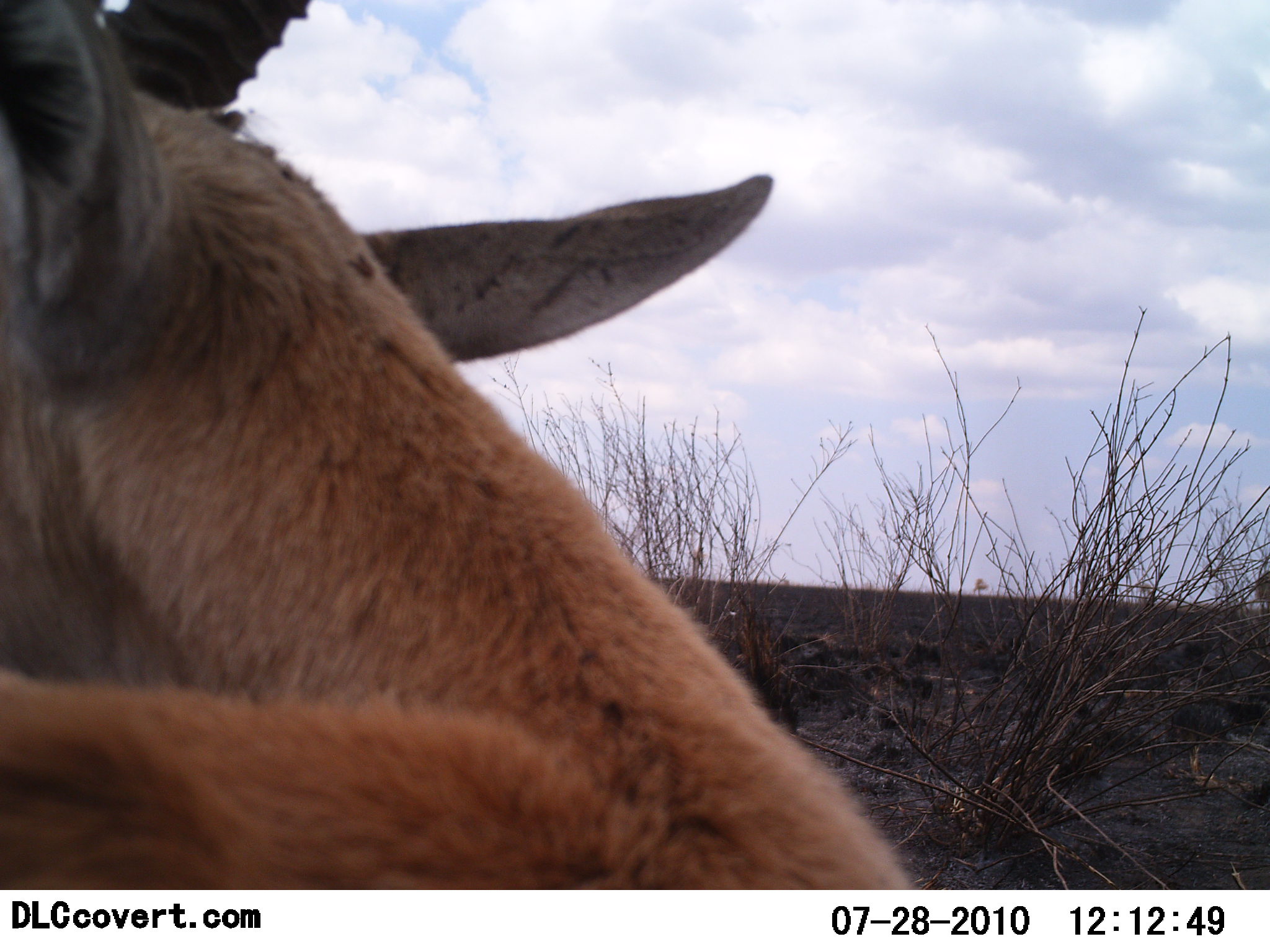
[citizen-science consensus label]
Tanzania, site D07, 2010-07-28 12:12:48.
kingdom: Animalia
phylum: Chordata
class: Mammalia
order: Artiodactyla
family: Bovidae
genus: Eudorcas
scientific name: Eudorcas thomsonii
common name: thomson's gazelle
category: gazellethomsons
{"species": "gazellethomsons (thomson's gazelle) (Eudorcas thomsonii)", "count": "1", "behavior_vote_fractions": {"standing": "50%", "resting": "50%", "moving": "0%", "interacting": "0%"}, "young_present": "0%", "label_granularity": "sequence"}